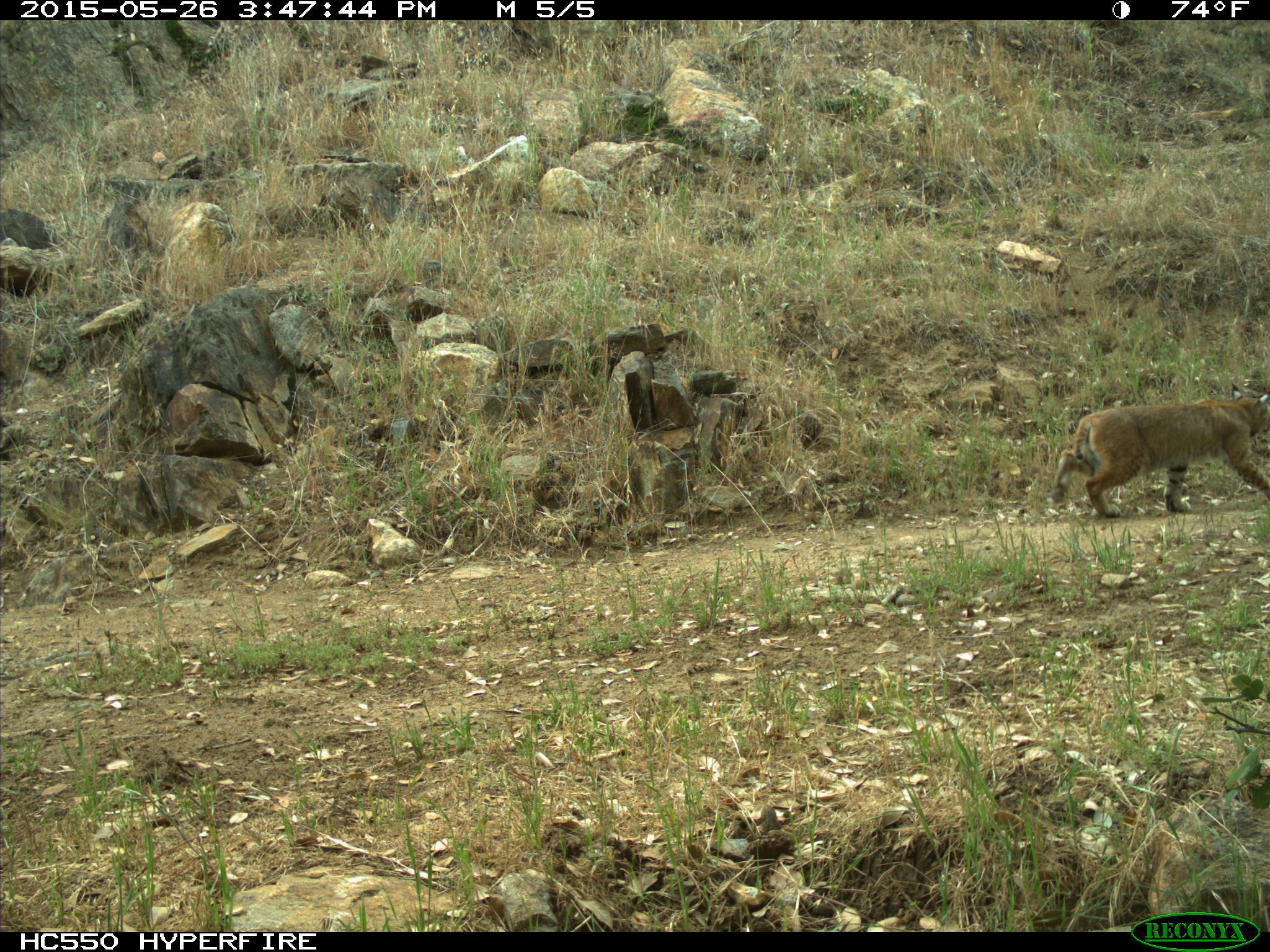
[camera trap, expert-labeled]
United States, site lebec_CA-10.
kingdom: Animalia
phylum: Chordata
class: Mammalia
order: Carnivora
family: Felidae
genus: Lynx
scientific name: Lynx rufus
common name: bobcat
Lynx rufus (bobcat).